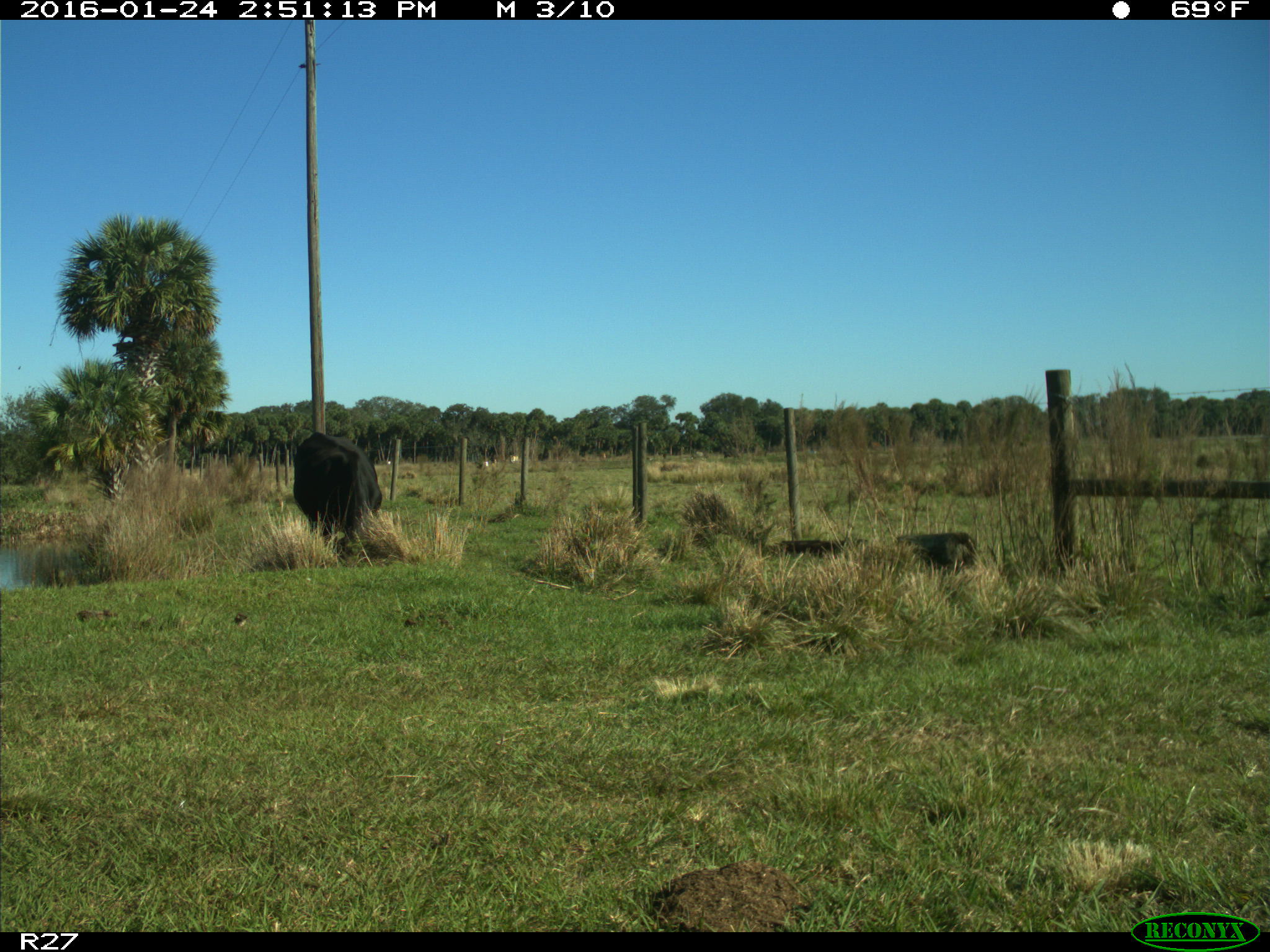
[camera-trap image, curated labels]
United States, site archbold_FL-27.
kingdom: Animalia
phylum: Chordata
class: Mammalia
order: Artiodactyla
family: Bovidae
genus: Bos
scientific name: Bos taurus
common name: domestic cow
Bos taurus (domestic cow).